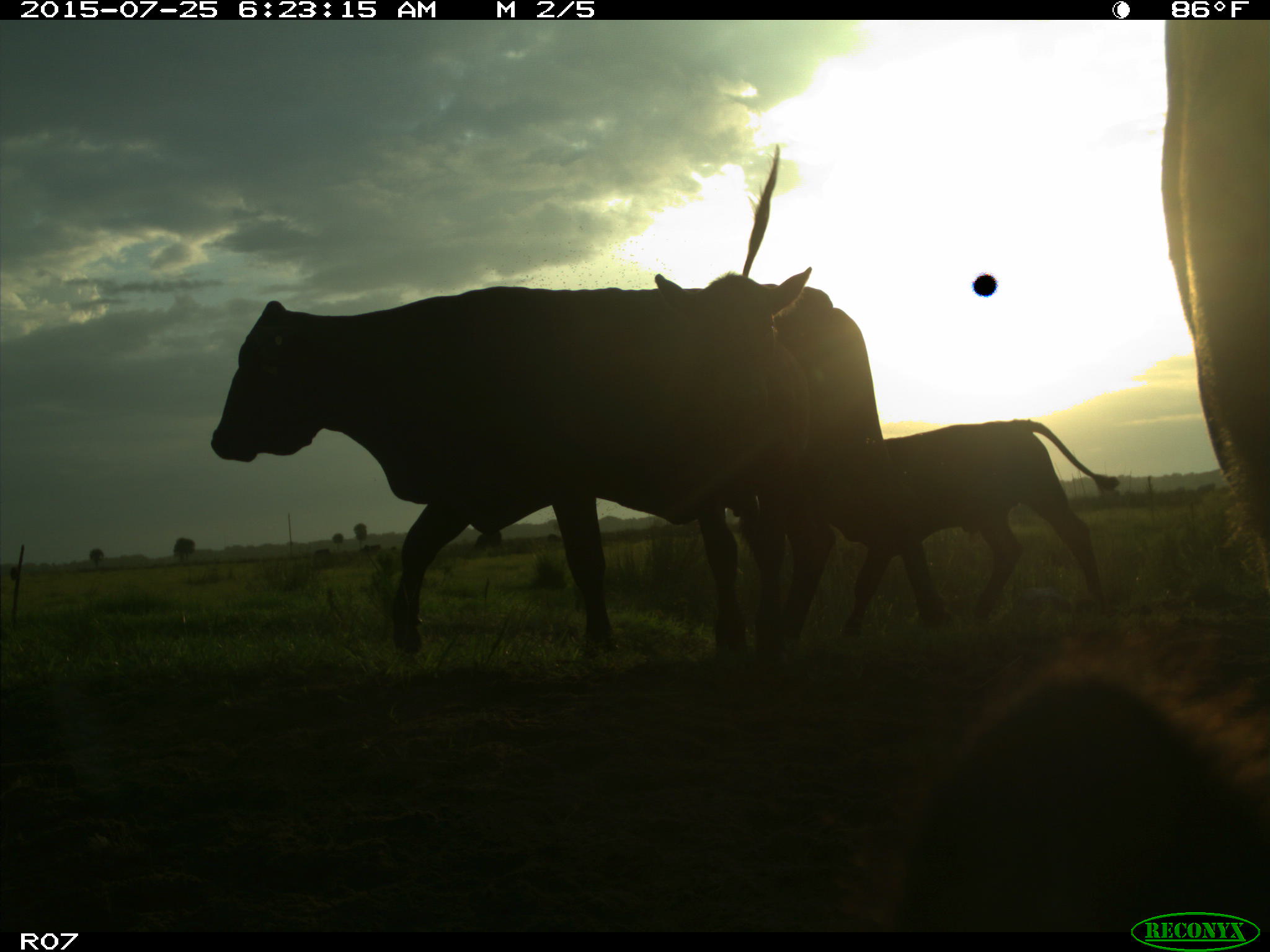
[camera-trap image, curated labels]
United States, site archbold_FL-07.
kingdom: Animalia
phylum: Chordata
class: Mammalia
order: Artiodactyla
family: Bovidae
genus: Bos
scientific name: Bos taurus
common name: domestic cow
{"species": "Bos taurus (domestic cow)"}